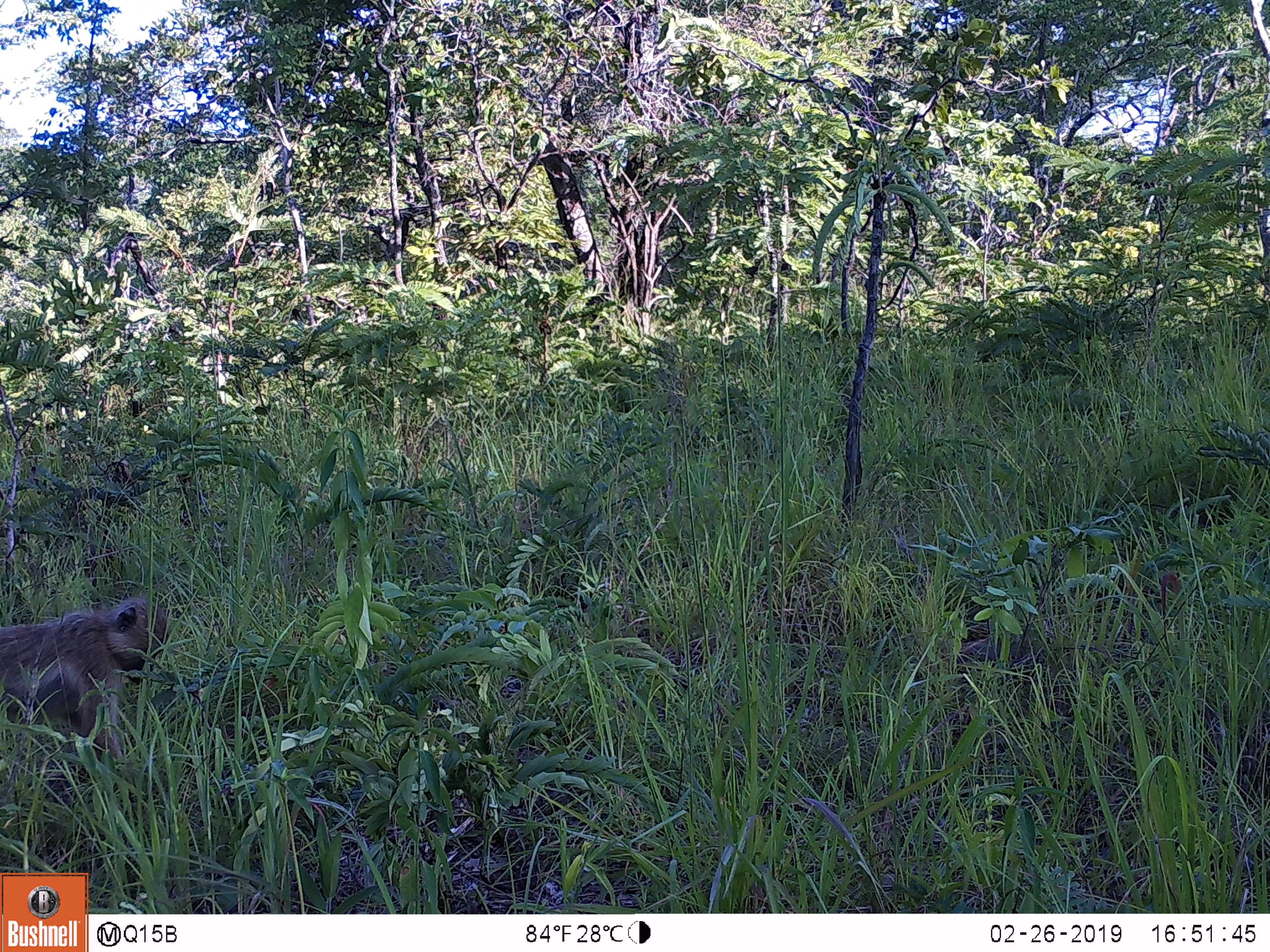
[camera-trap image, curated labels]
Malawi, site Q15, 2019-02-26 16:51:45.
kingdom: Animalia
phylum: Chordata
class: Mammalia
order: Primates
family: Cercopithecidae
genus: Papio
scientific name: Papio cynocephalus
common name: yellow baboon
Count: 1.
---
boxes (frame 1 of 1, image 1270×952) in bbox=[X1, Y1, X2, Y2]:
yellow baboon: bbox=[0, 591, 180, 767]